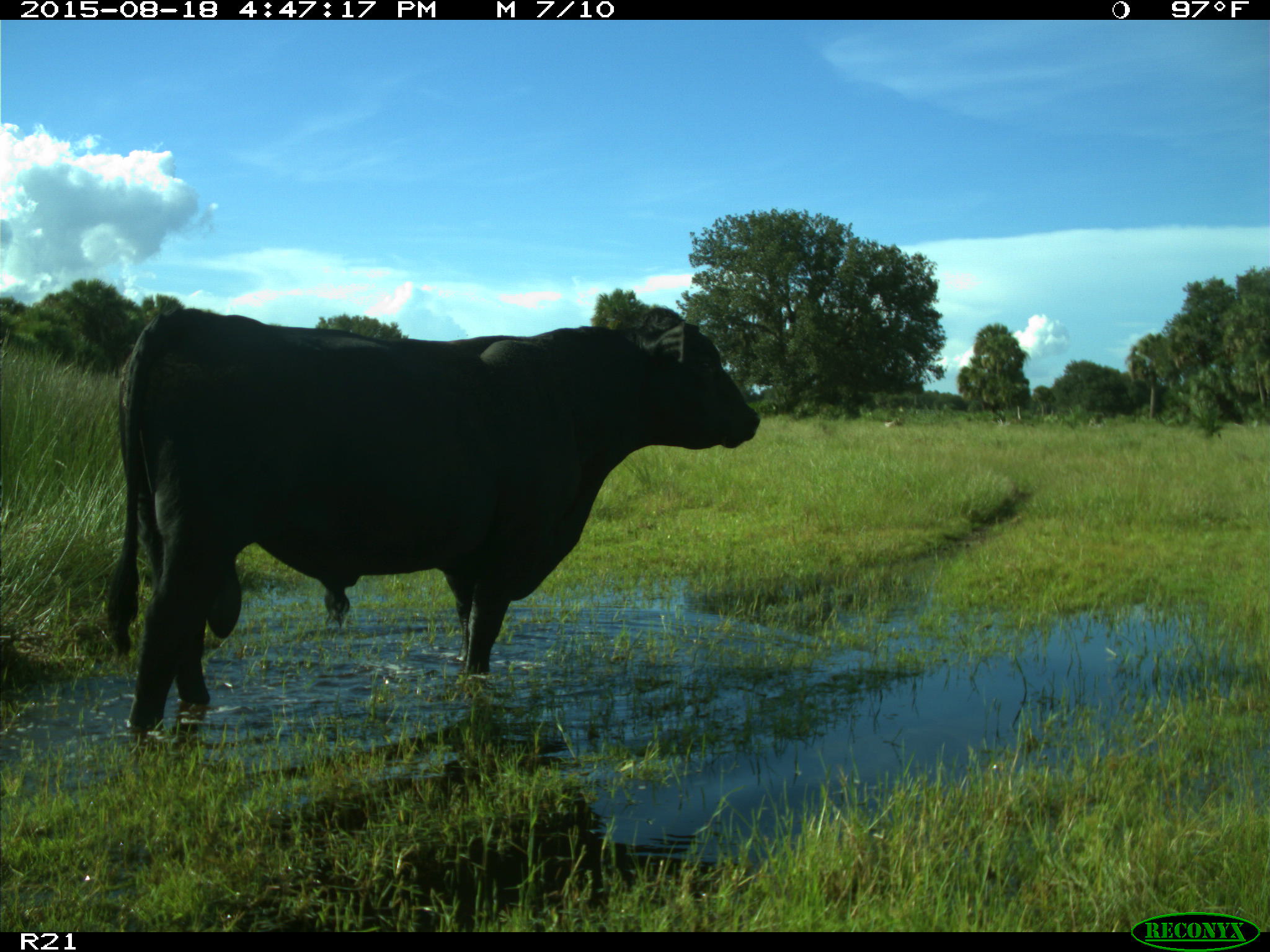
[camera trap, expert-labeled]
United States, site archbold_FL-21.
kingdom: Animalia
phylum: Chordata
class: Mammalia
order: Artiodactyla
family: Bovidae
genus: Bos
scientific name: Bos taurus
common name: domestic cow